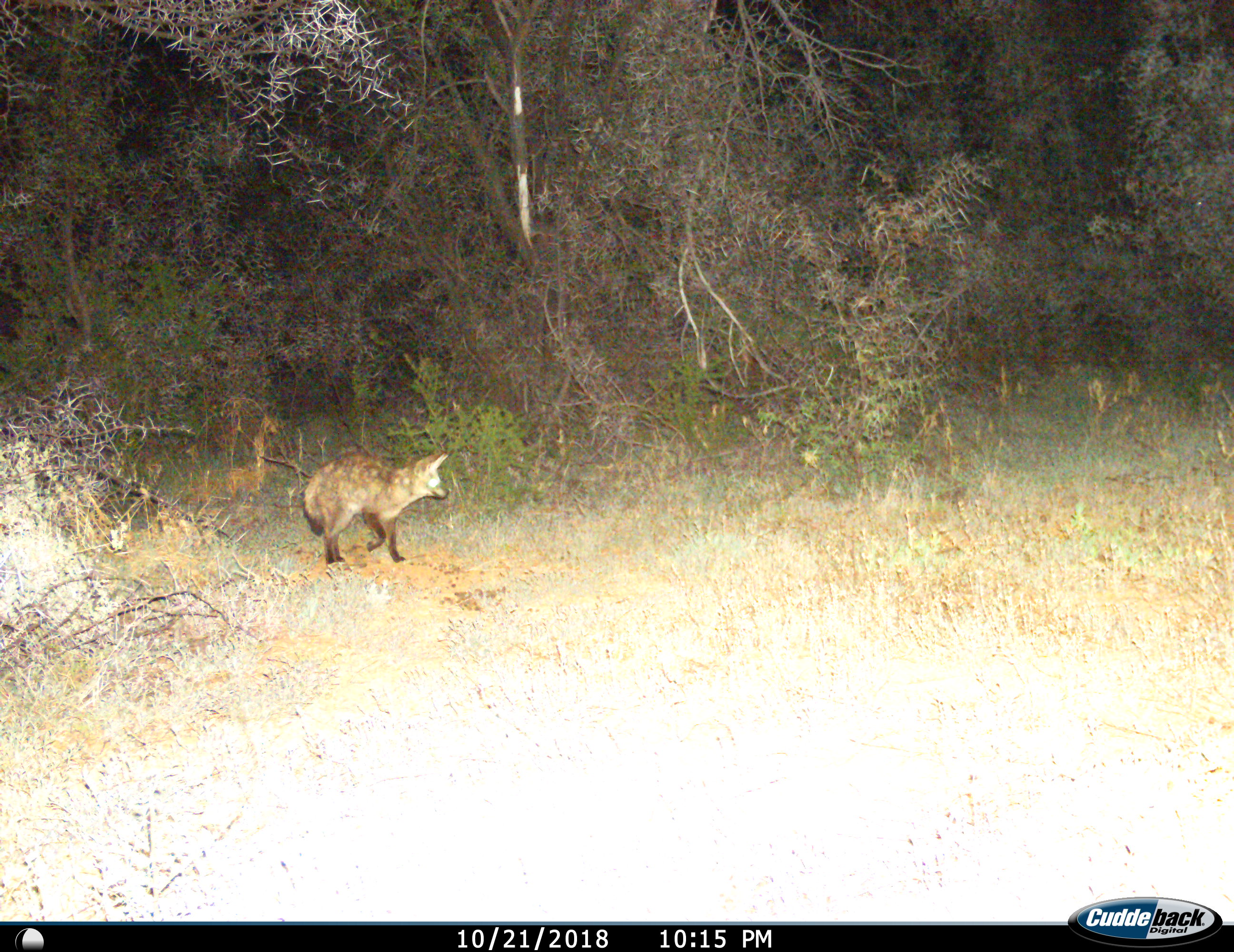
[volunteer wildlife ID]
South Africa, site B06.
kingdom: Animalia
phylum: Chordata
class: Mammalia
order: Carnivora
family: Canidae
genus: Otocyon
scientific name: Otocyon megalotis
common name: bat-eared fox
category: foxbateared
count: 1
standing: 50%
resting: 0%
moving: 62%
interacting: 0%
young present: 0%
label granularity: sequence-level